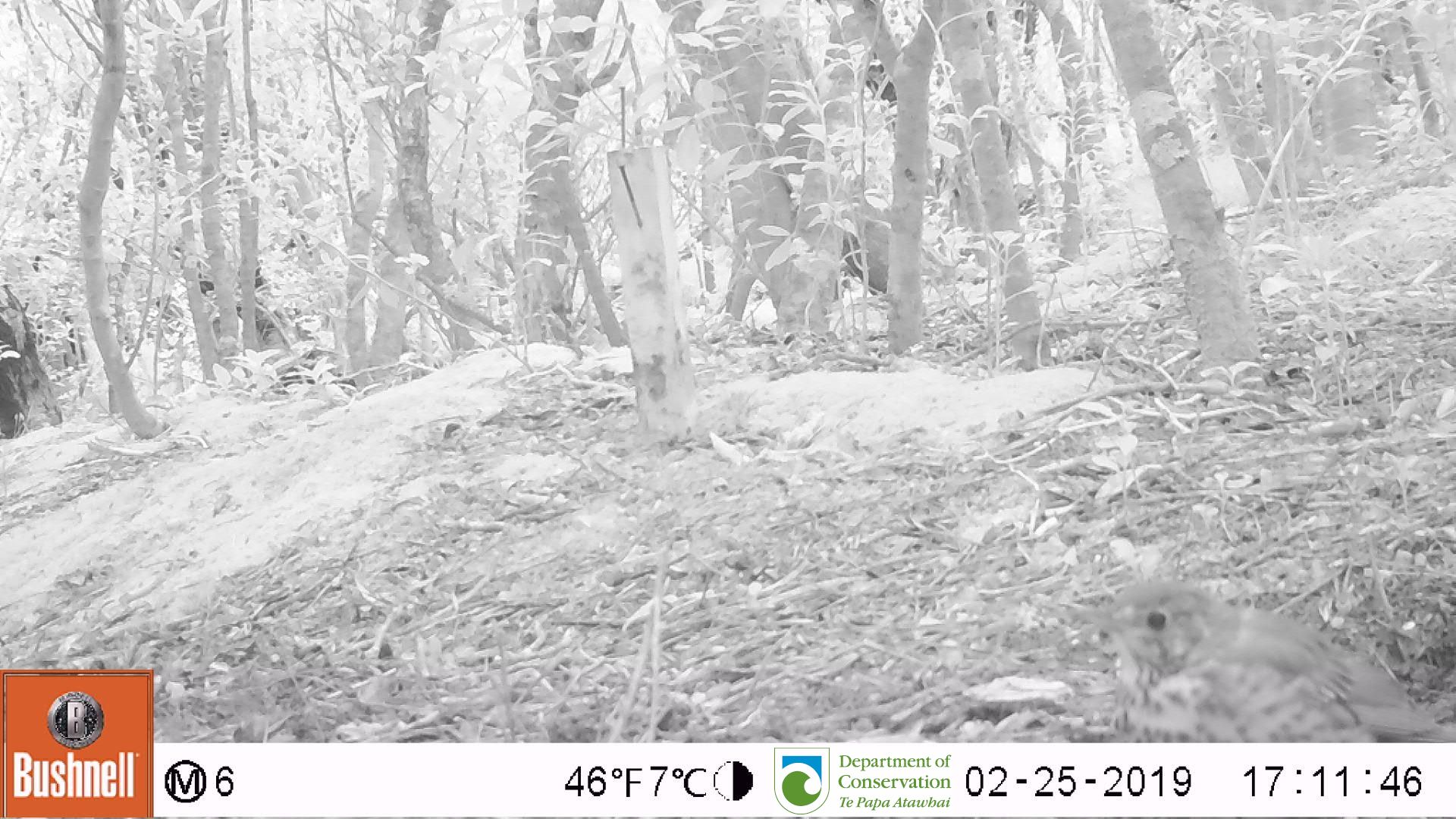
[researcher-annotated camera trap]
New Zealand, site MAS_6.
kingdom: Animalia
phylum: Chordata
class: Aves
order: Passeriformes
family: Turdidae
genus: Turdus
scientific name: Turdus philomelos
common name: song thrush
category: thrush